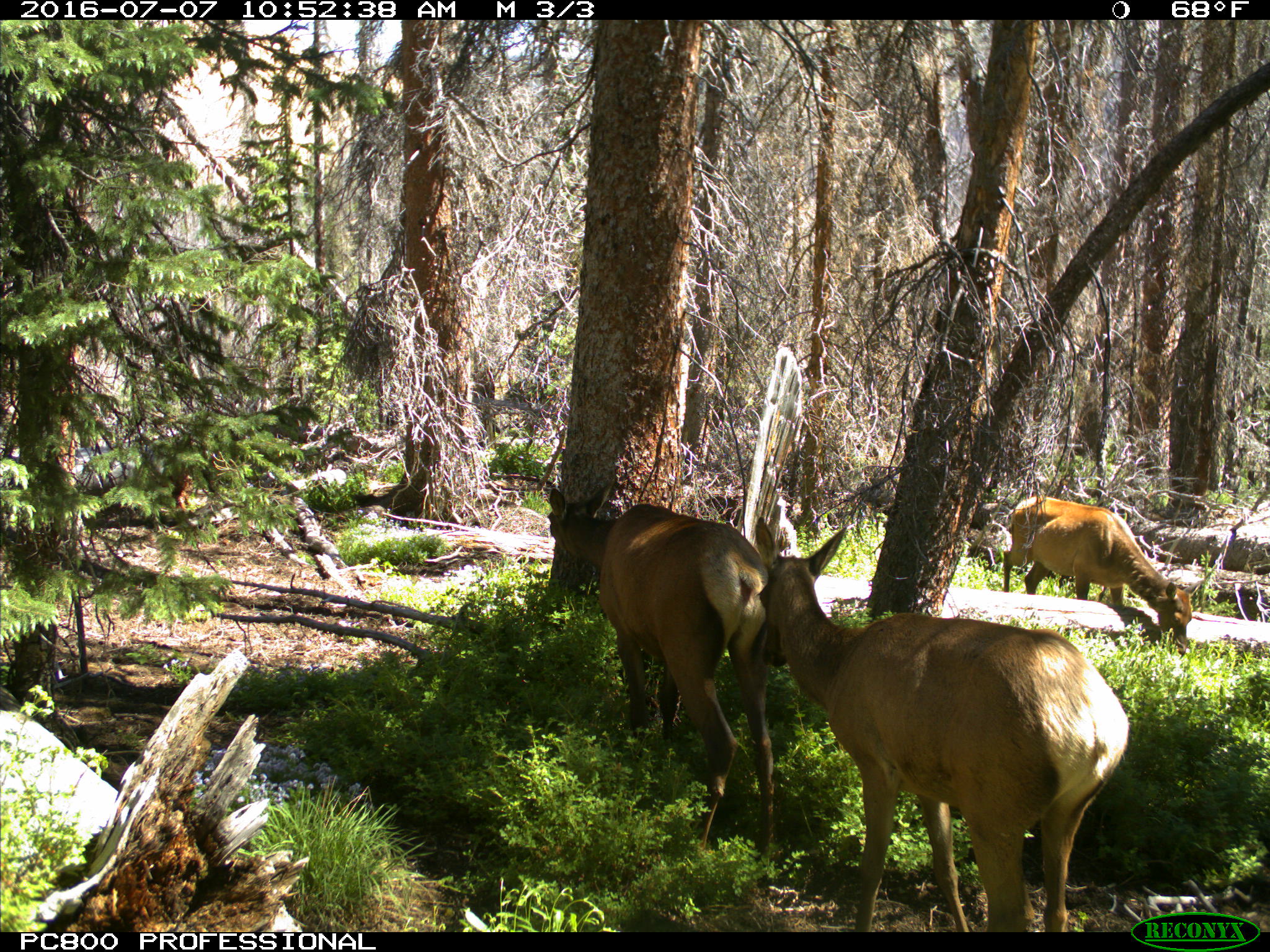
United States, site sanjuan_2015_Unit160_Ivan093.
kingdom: Animalia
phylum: Chordata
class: Mammalia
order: Artiodactyla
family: Cervidae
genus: Cervus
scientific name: Cervus elaphus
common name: red deer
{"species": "Cervus elaphus (red deer)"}